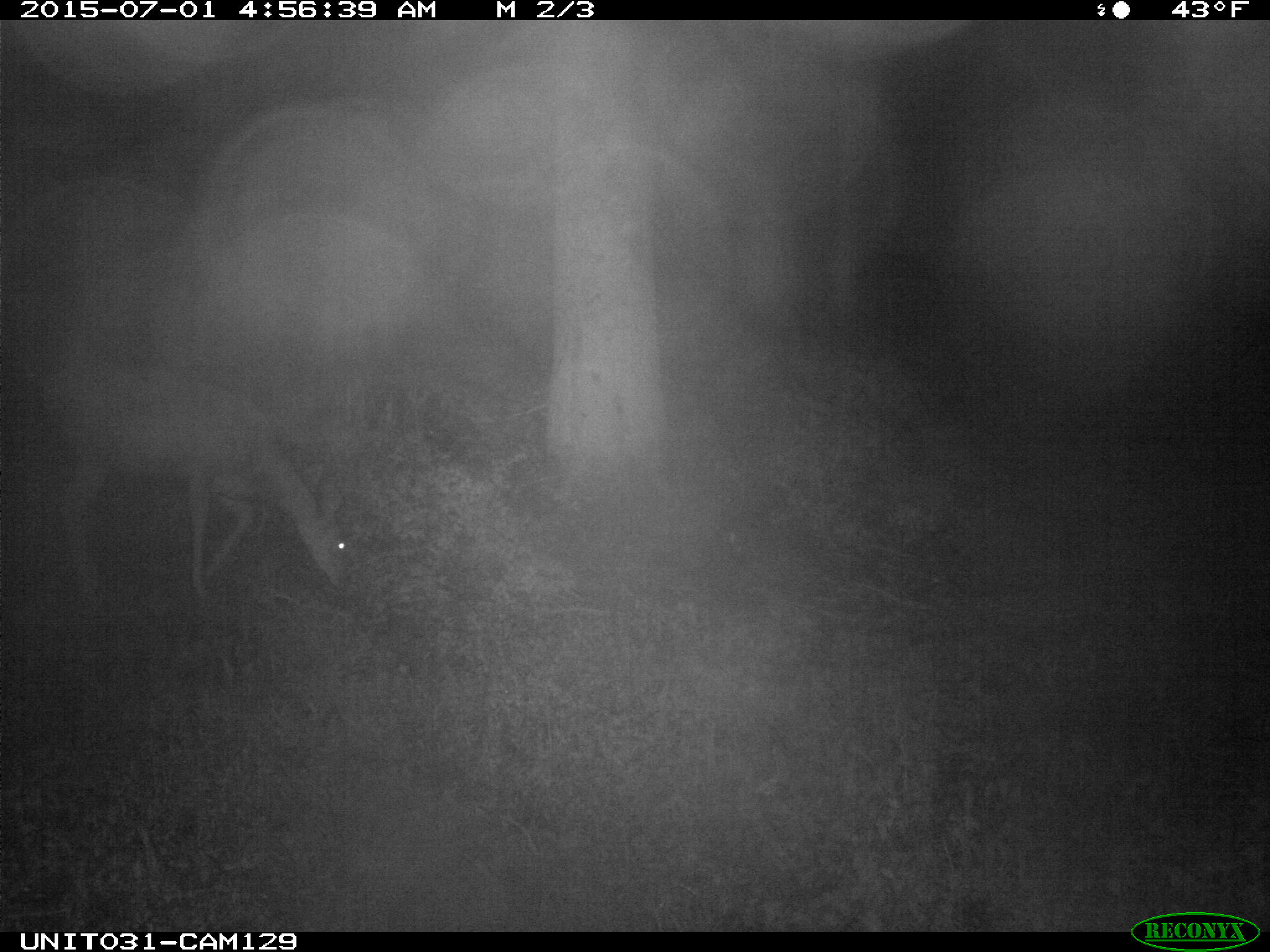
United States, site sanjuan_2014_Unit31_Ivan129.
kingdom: Animalia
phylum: Chordata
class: Mammalia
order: Artiodactyla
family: Cervidae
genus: Odocoileus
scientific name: Odocoileus hemionus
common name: mule deer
Odocoileus hemionus (mule deer).